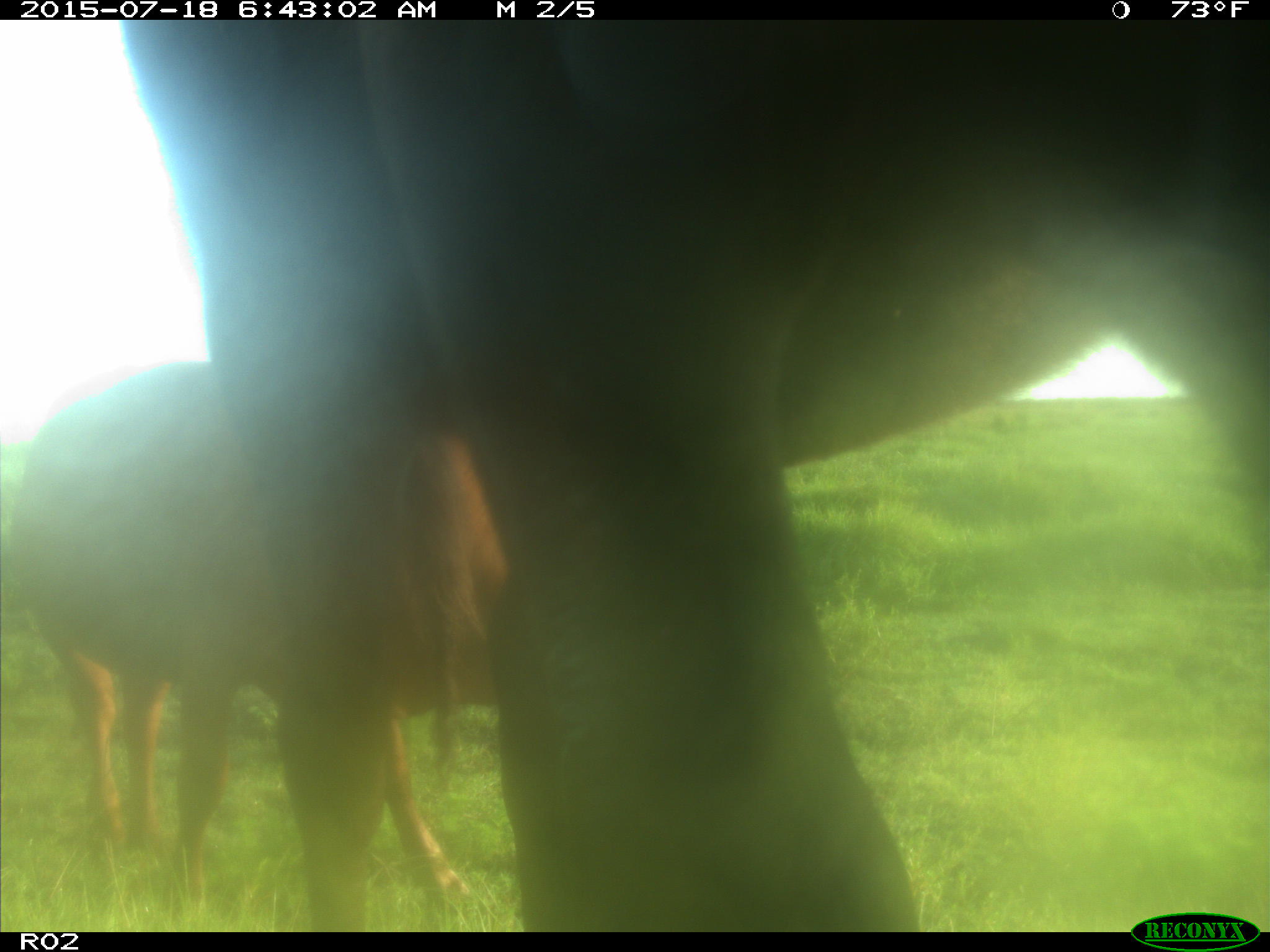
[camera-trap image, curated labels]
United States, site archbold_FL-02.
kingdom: Animalia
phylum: Chordata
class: Mammalia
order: Artiodactyla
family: Bovidae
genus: Bos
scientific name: Bos taurus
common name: domestic cow